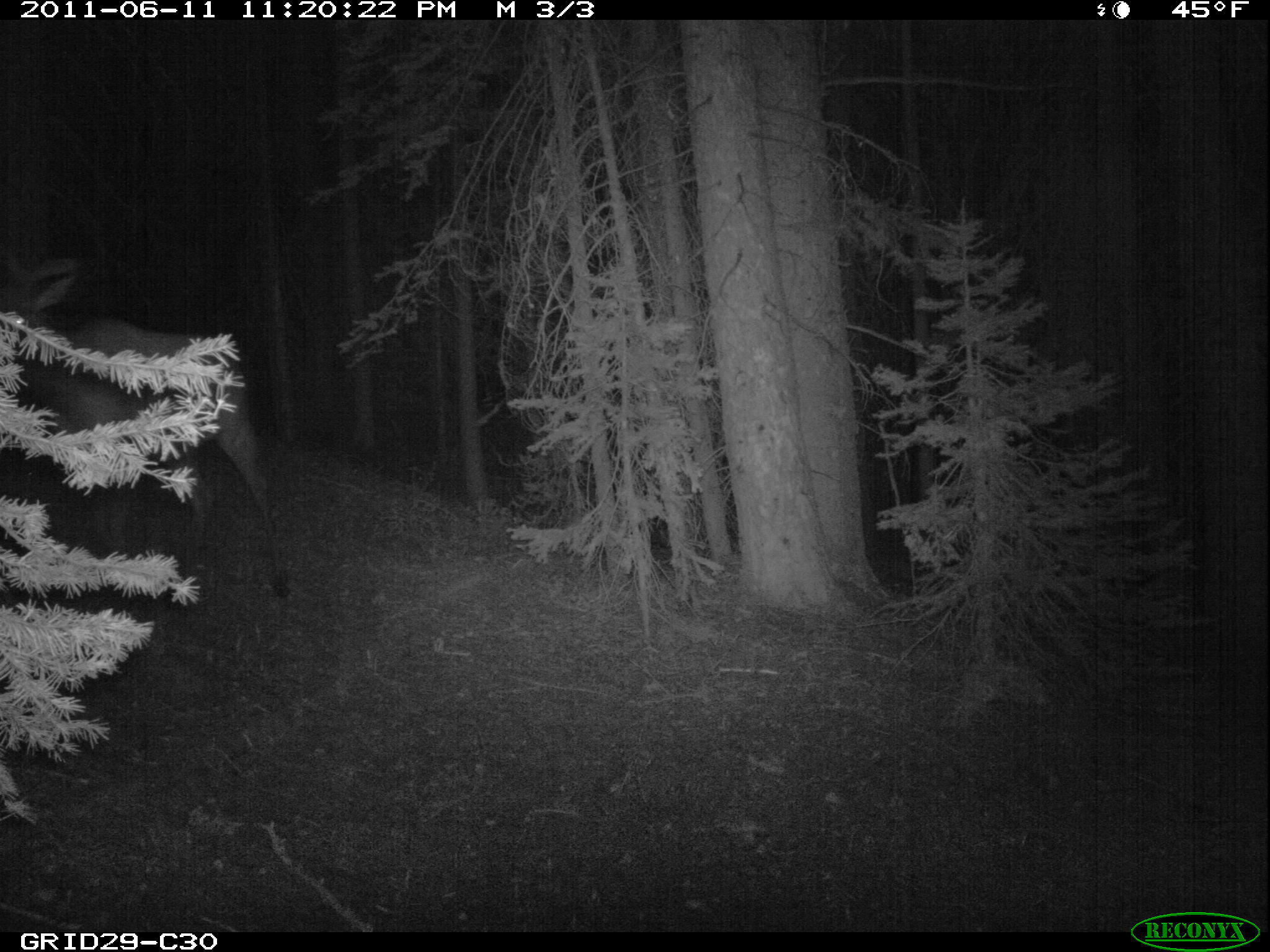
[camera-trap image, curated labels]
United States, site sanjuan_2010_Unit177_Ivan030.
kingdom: Animalia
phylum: Chordata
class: Mammalia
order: Artiodactyla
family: Cervidae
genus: Cervus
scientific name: Cervus elaphus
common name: red deer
Cervus elaphus (red deer).